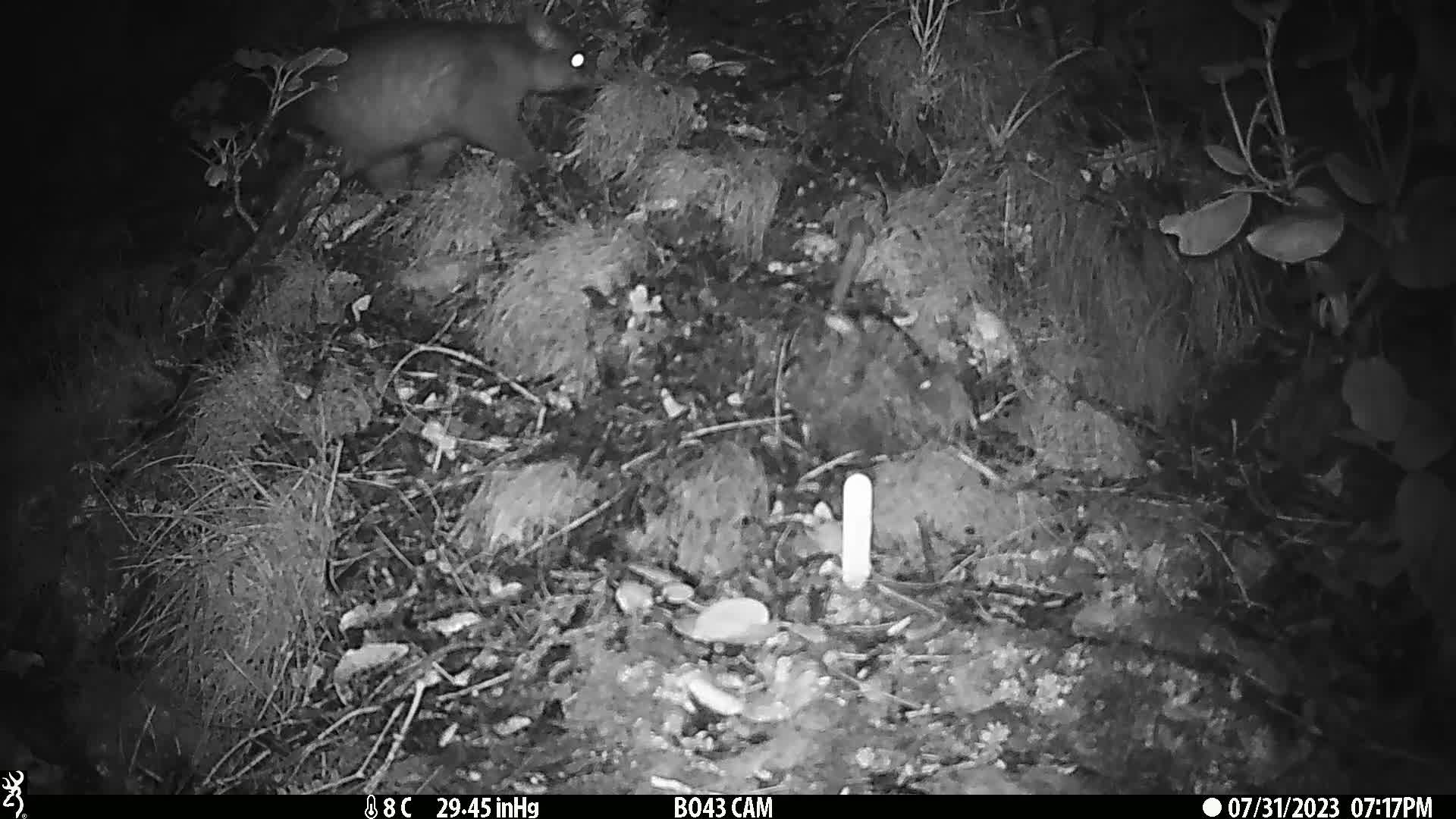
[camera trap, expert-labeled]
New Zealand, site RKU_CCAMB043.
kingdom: Animalia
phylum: Chordata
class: Mammalia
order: Diprotodontia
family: Phalangeridae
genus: Trichosurus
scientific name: Trichosurus vulpecula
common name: common brushtail possum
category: possum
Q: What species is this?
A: Possum (common brushtail possum) (Trichosurus vulpecula).